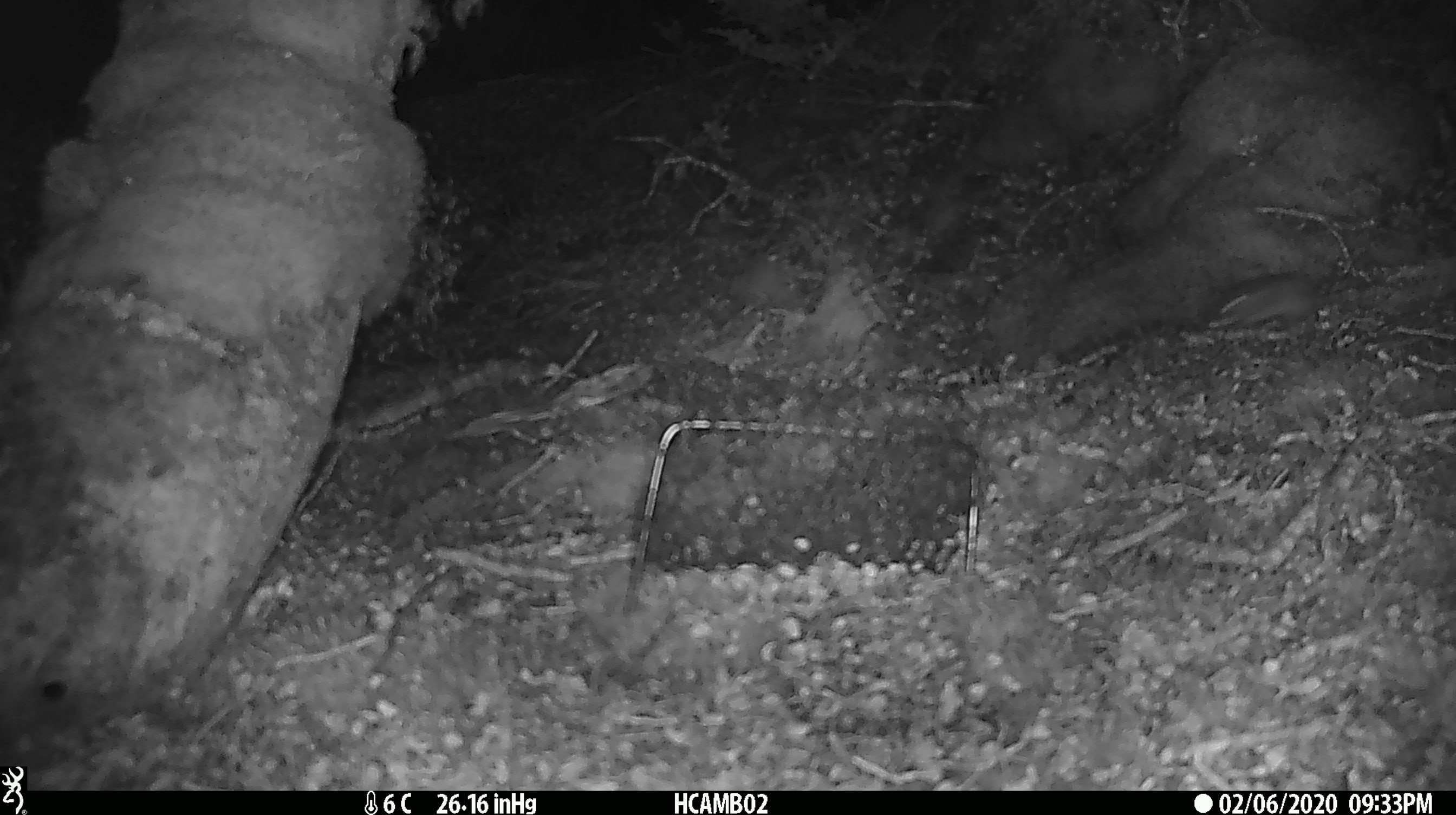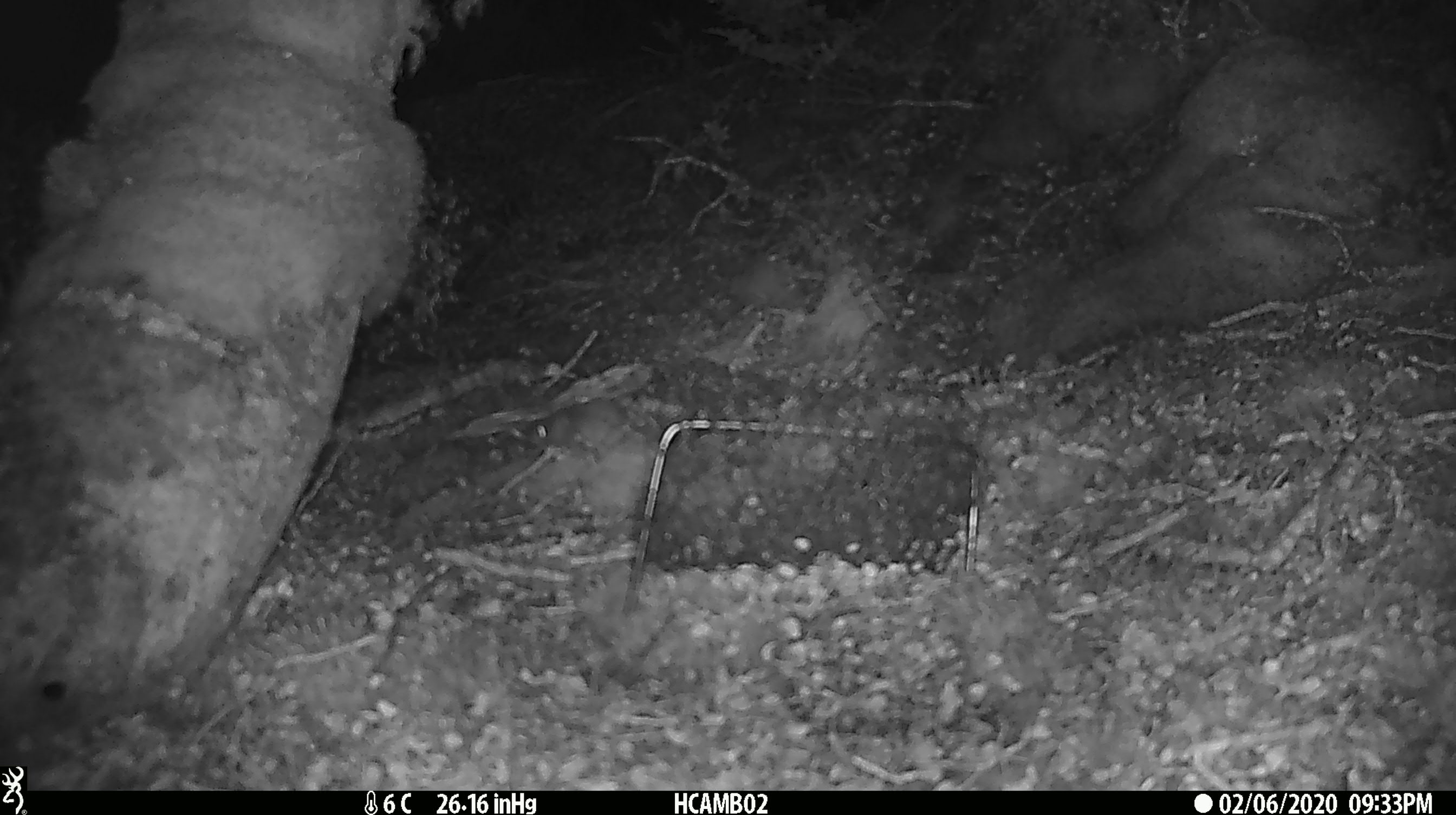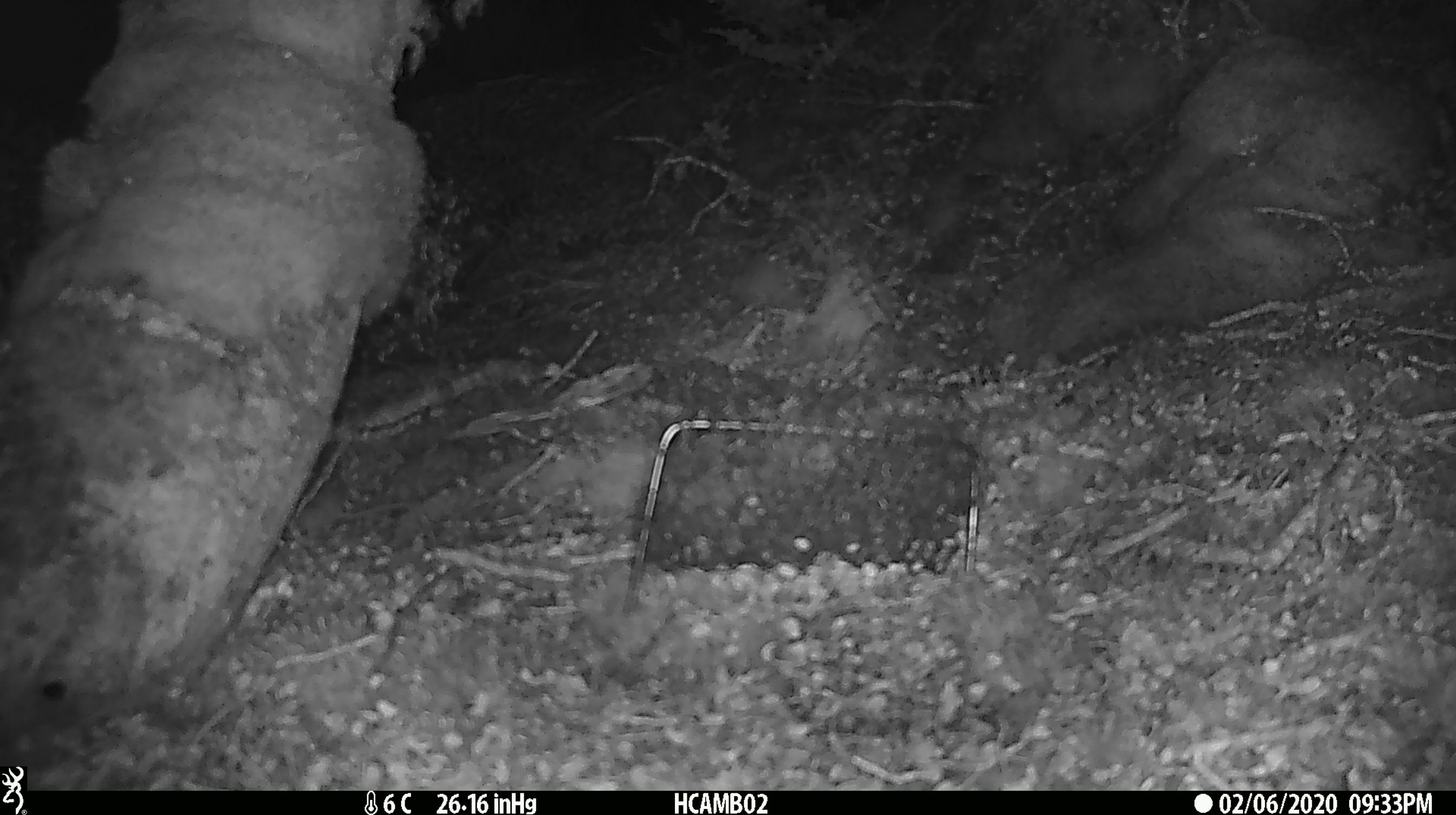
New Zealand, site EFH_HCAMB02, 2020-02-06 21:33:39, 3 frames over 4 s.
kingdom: Animalia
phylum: Chordata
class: Mammalia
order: Rodentia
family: Muridae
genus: Mus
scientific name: Mus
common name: mouse